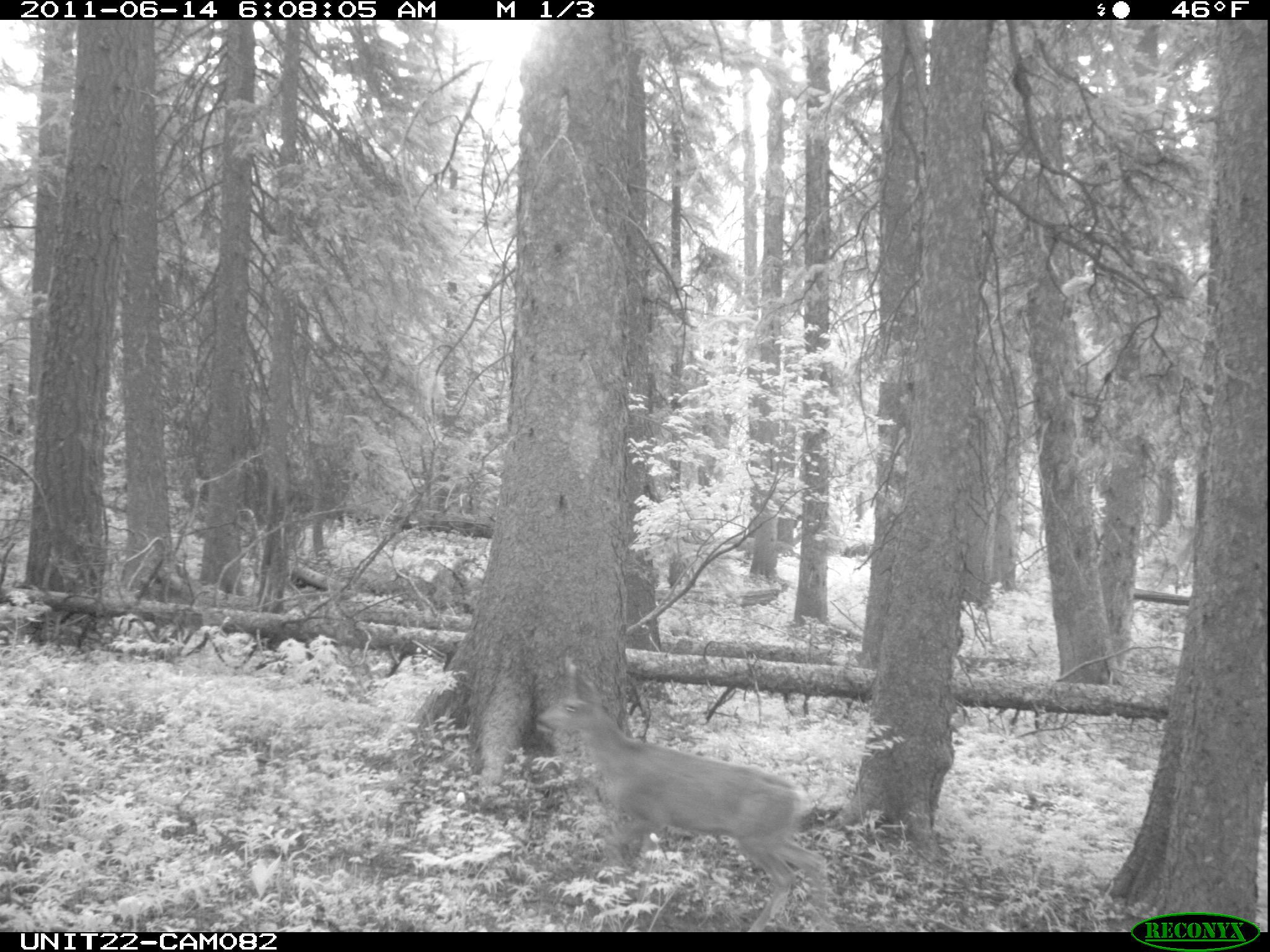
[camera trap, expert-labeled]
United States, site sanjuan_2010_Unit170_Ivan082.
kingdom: Animalia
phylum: Chordata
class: Mammalia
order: Artiodactyla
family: Cervidae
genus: Odocoileus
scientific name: Odocoileus hemionus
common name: mule deer